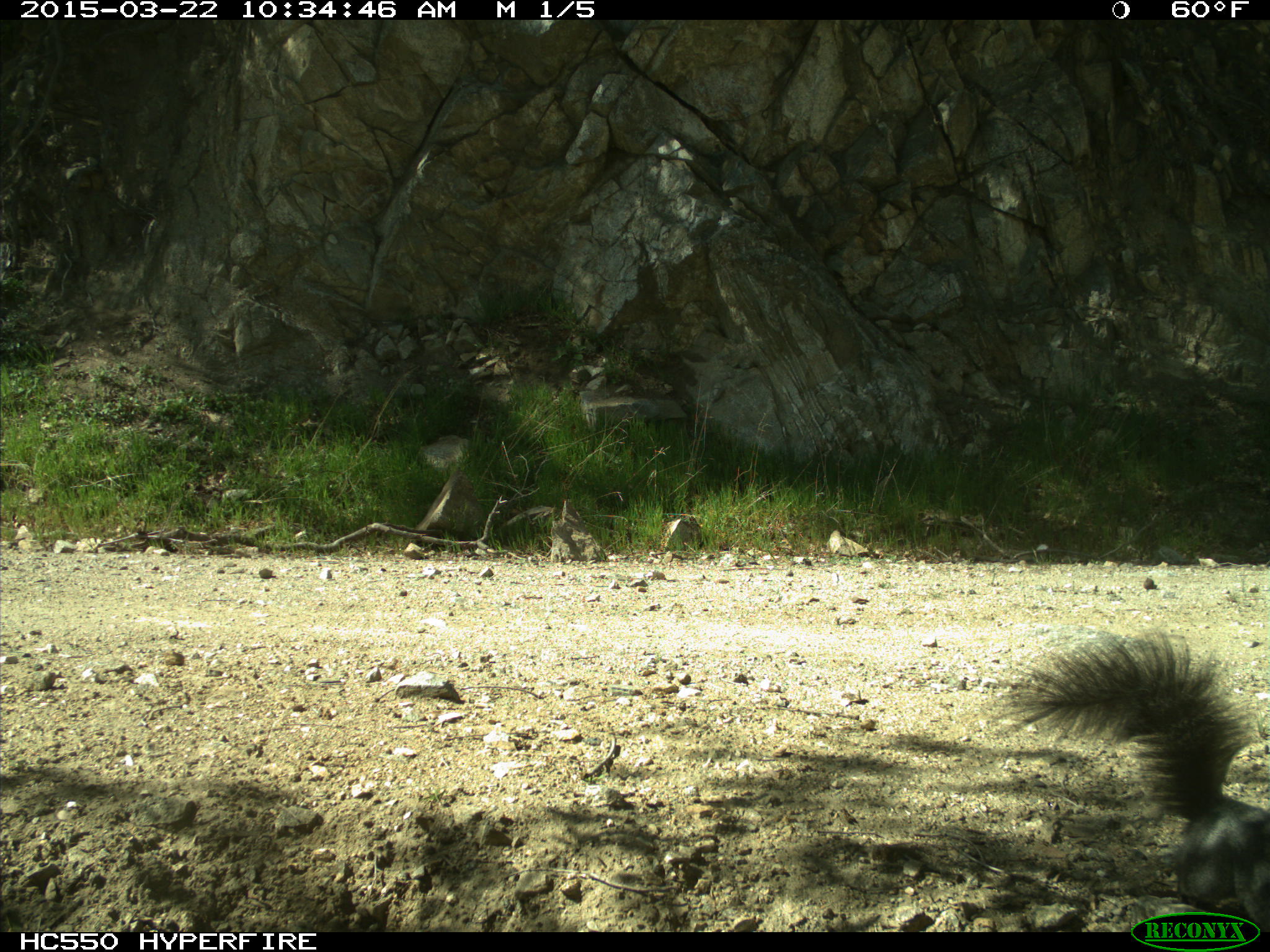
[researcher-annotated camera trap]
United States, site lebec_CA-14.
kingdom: Animalia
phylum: Chordata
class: Mammalia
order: Rodentia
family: Sciuridae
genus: Sciurus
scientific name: Sciurus carolinensis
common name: eastern gray squirrel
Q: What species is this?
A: Sciurus carolinensis (eastern gray squirrel).